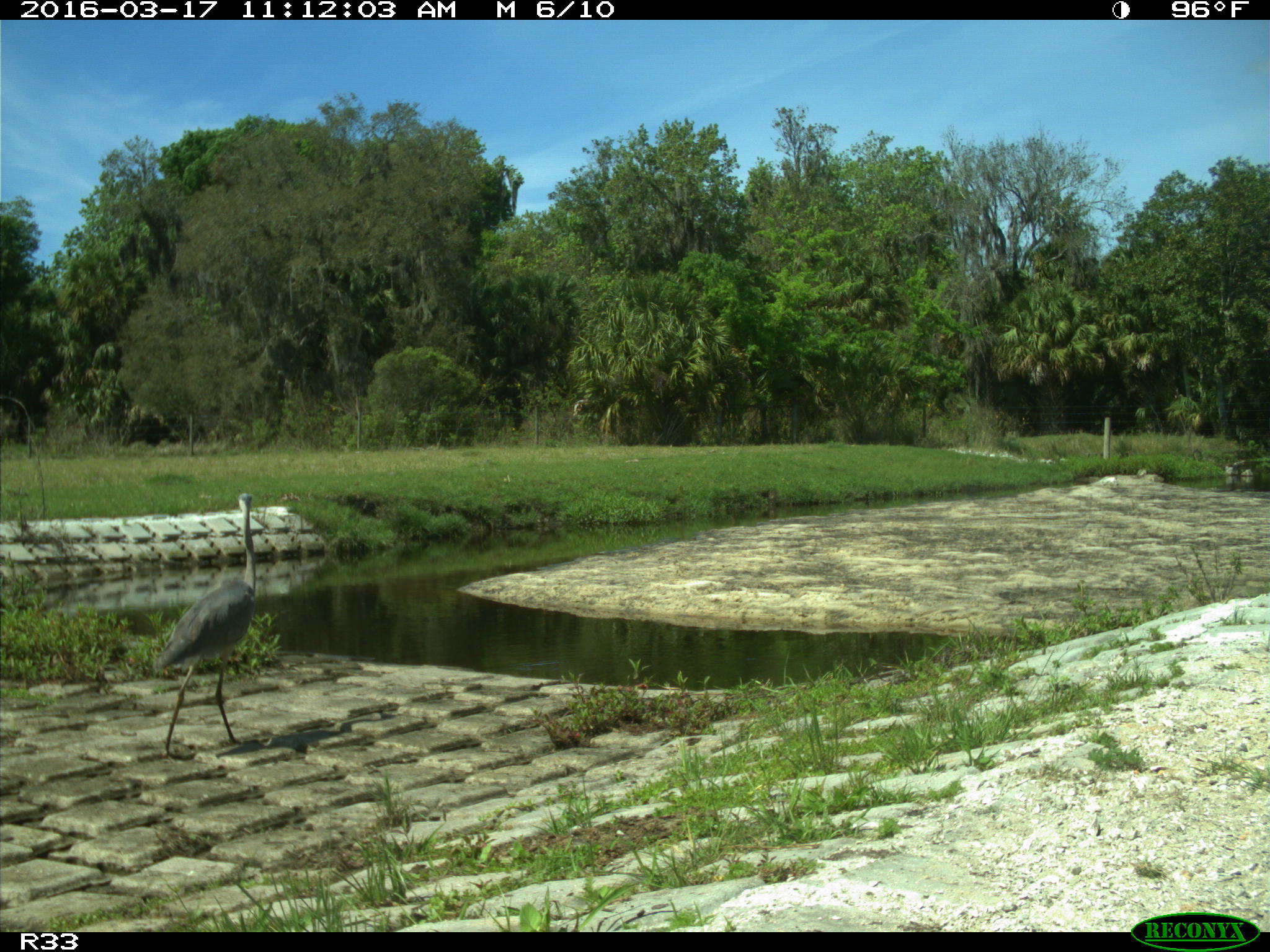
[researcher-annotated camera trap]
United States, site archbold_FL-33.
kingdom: Animalia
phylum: Chordata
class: Aves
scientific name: Aves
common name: birds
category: unidentified bird